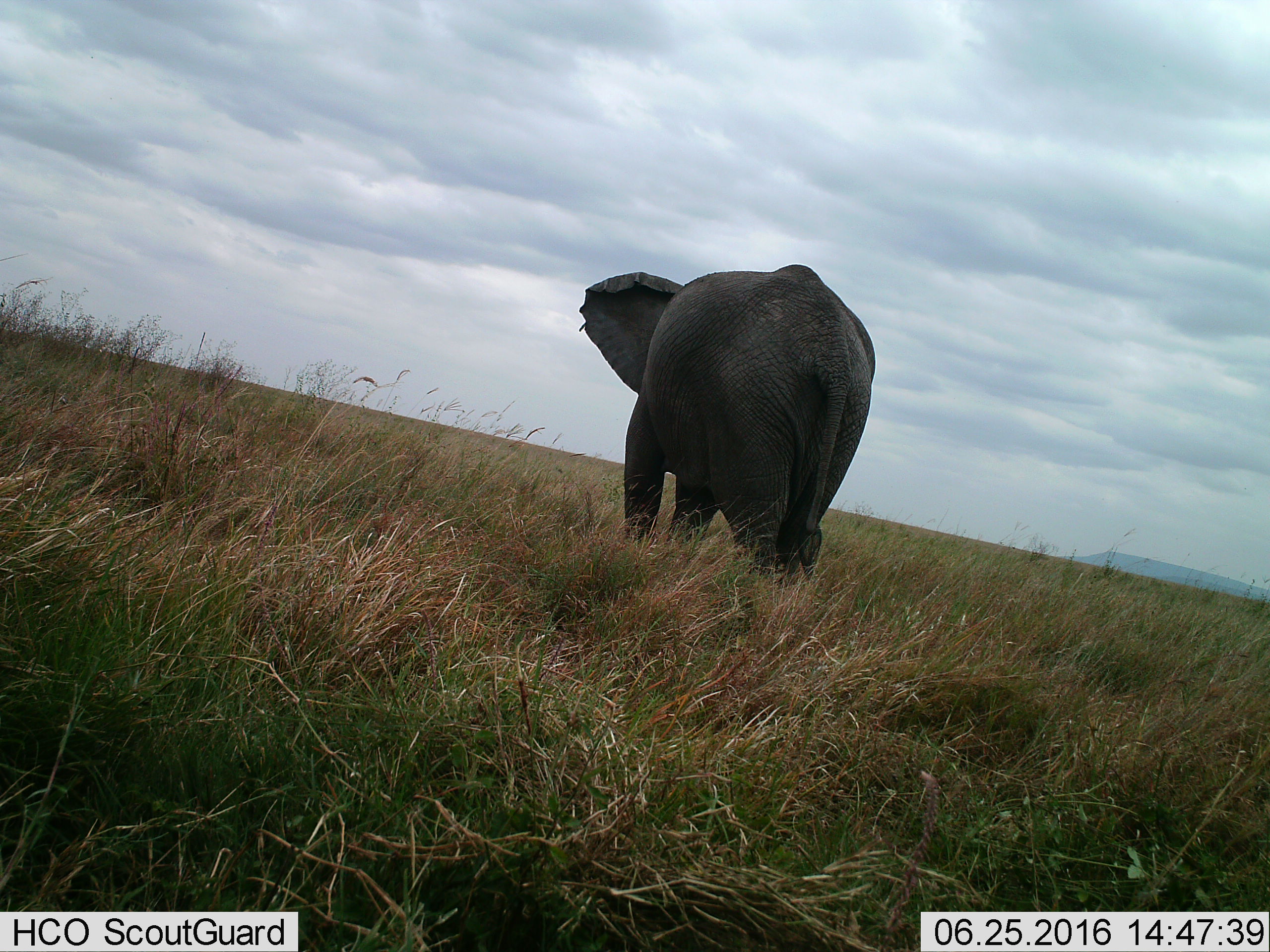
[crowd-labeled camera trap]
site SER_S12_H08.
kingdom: Animalia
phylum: Chordata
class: Mammalia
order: Proboscidea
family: Elephantidae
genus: Loxodonta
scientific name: Loxodonta africana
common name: african bush elephant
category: elephant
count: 1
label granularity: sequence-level